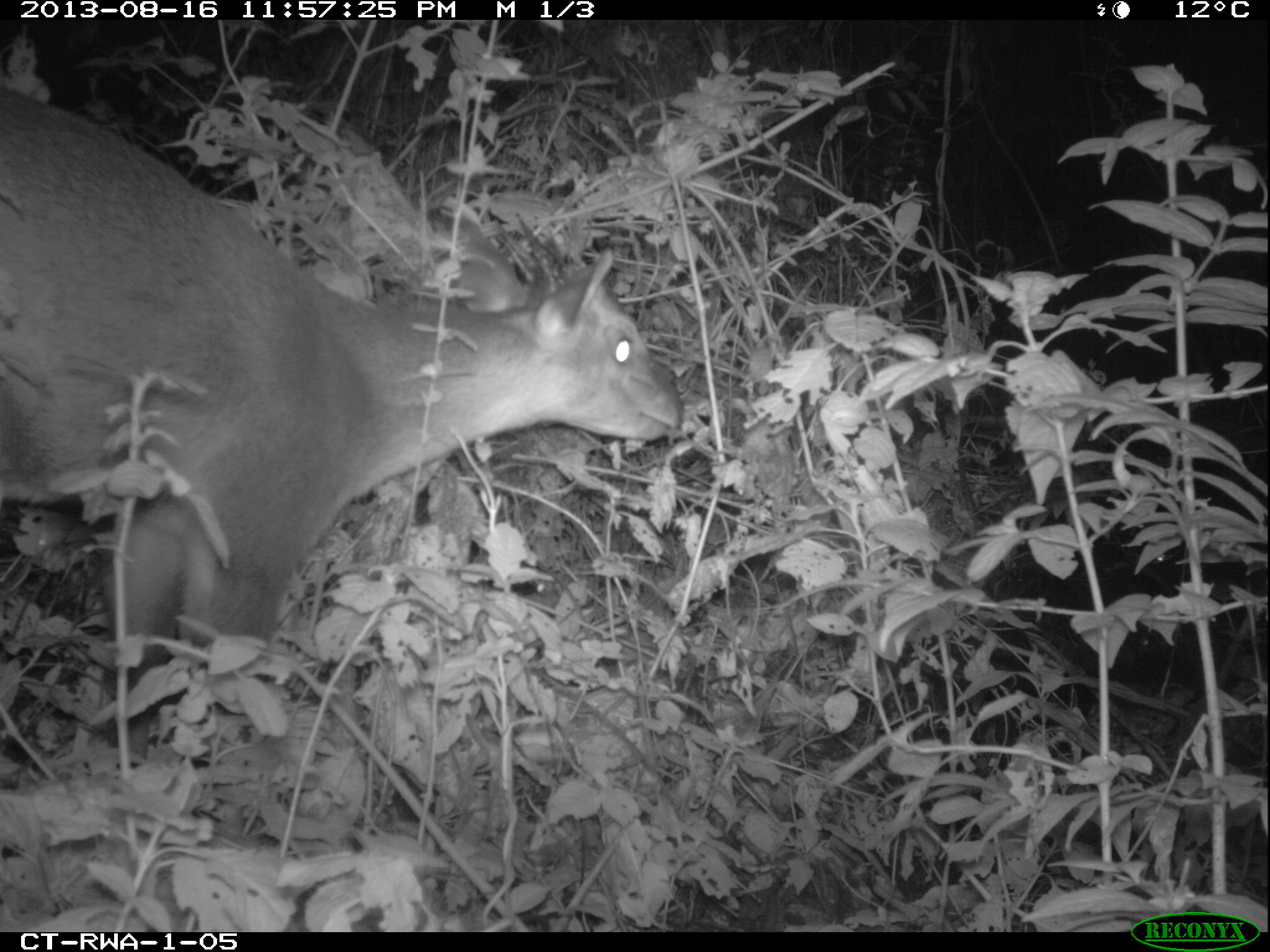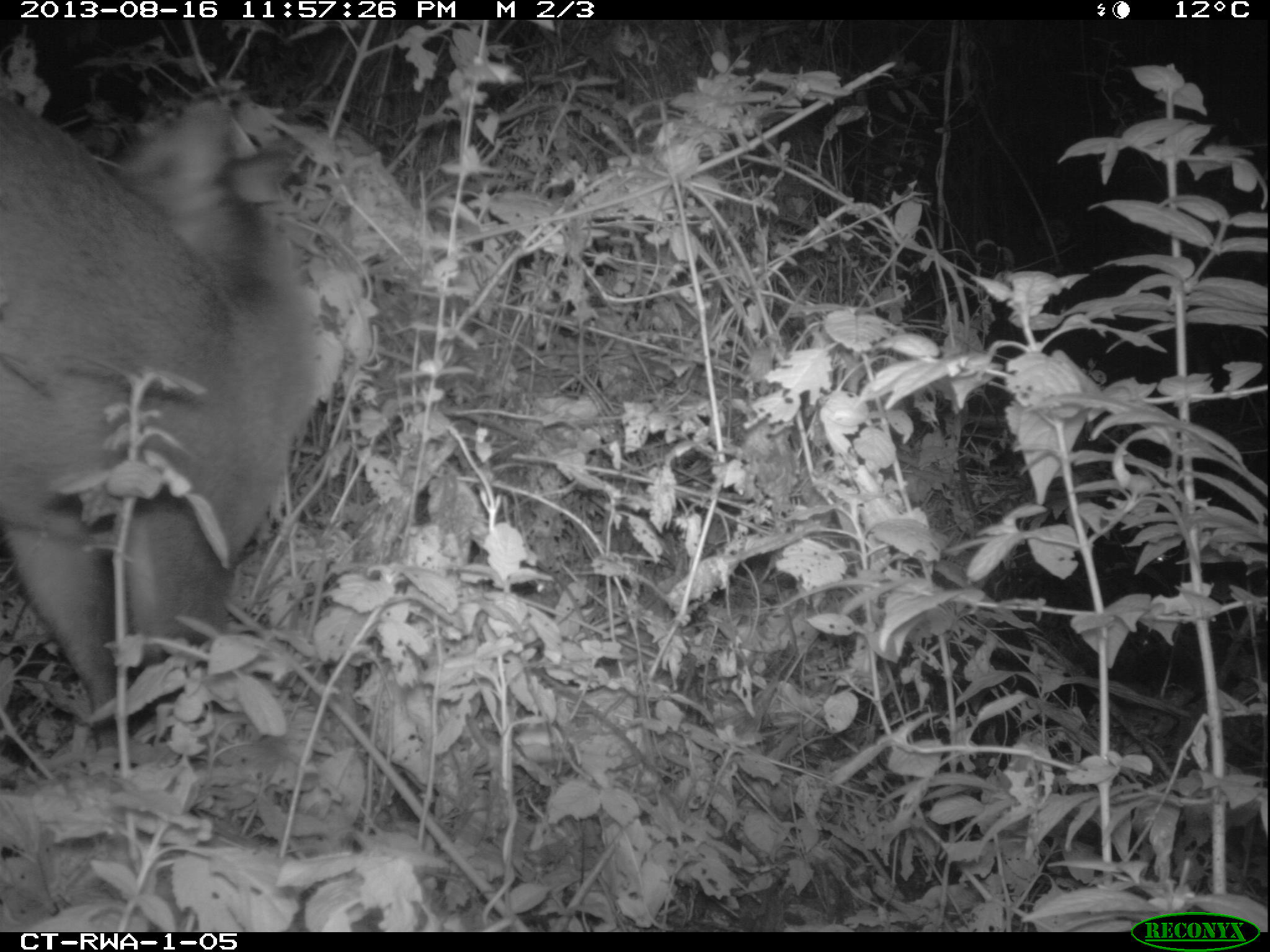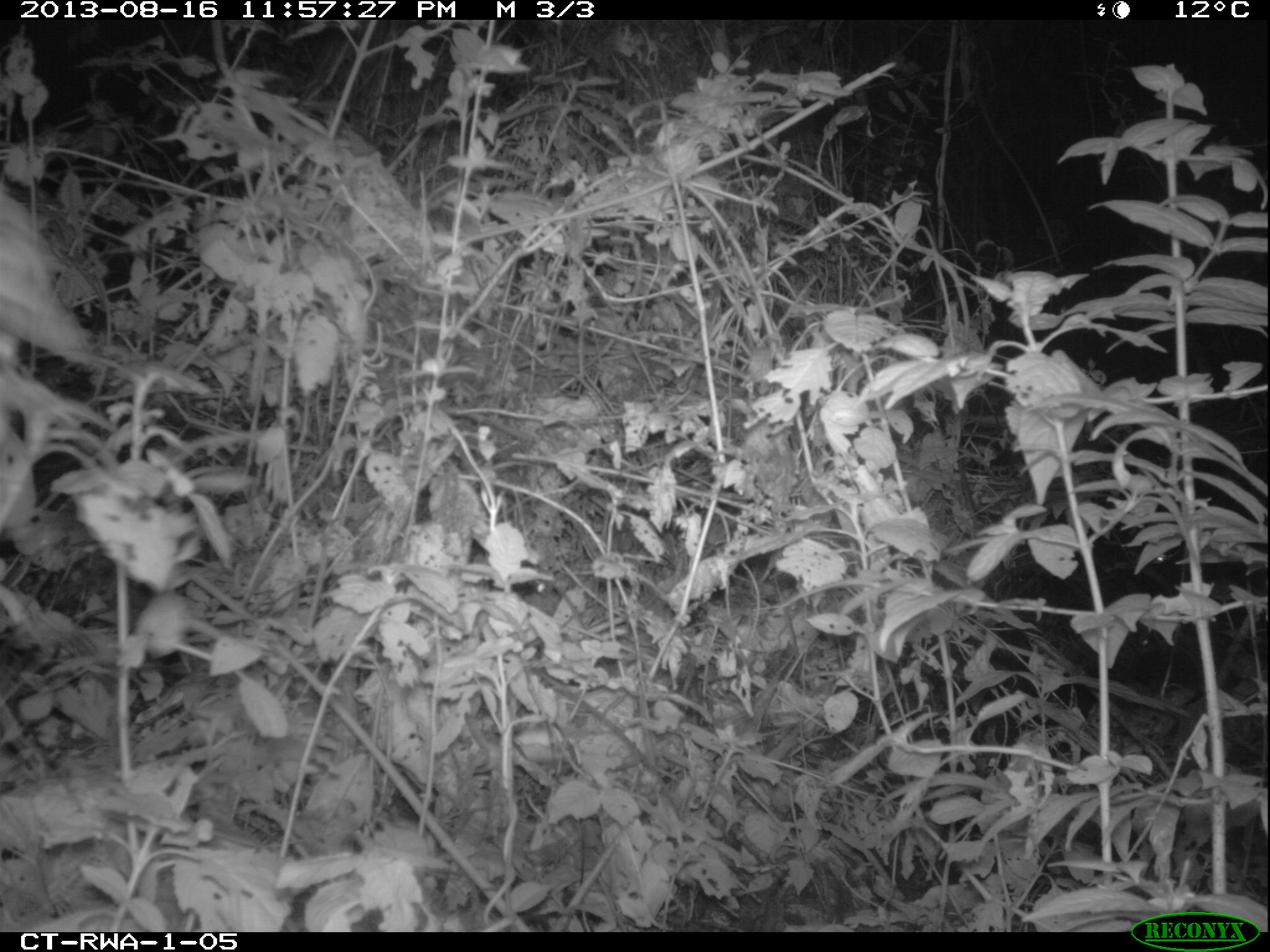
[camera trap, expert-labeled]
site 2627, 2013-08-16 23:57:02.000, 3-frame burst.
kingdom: Animalia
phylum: Chordata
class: Mammalia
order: Artiodactyla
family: Bovidae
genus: Cephalophus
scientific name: Cephalophus nigrifrons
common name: black-fronted duiker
Cephalophus nigrifrons (black-fronted duiker), count 1.